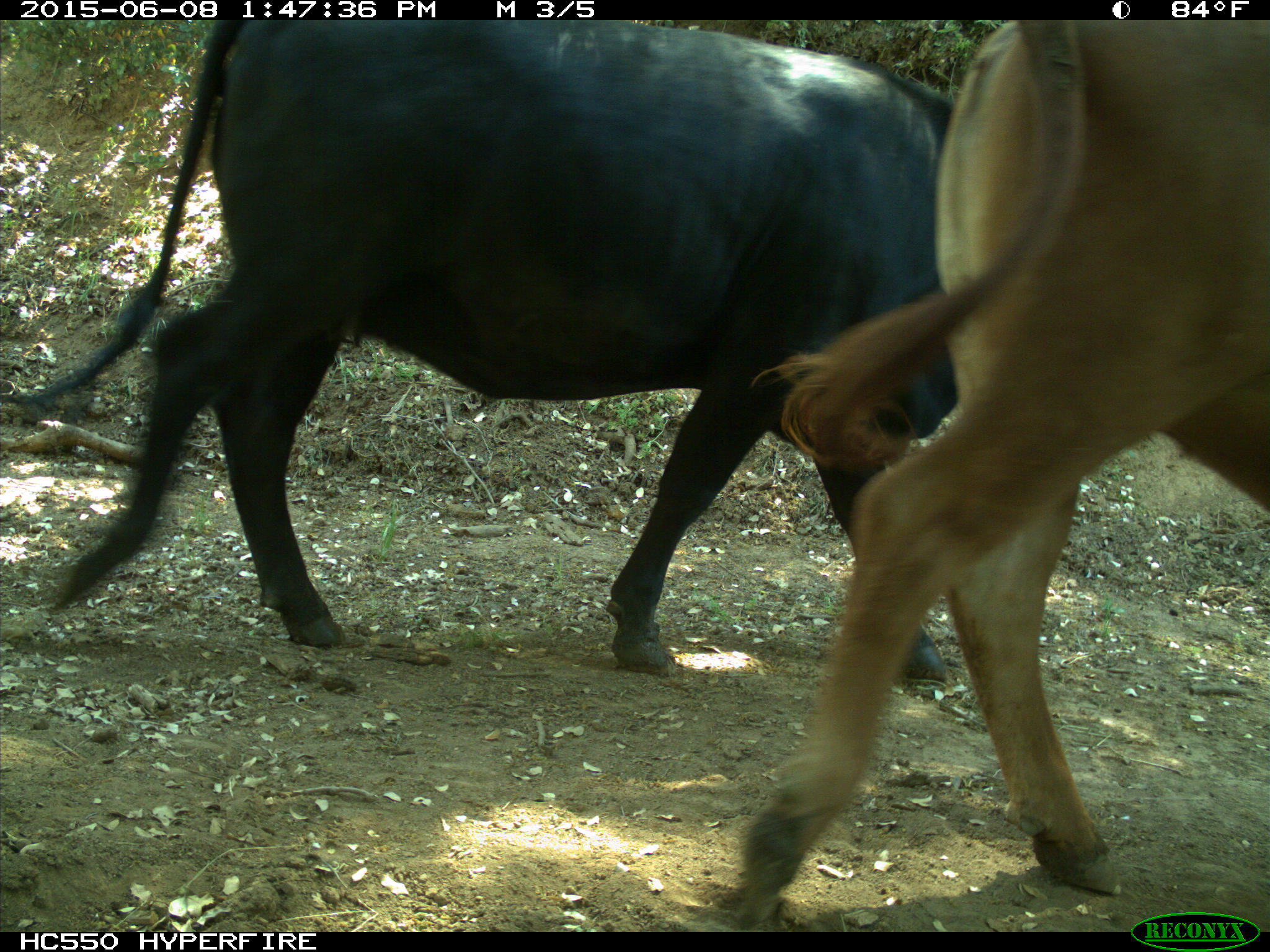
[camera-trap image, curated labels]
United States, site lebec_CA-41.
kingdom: Animalia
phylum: Chordata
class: Mammalia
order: Artiodactyla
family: Bovidae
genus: Bos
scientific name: Bos taurus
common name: domestic cow